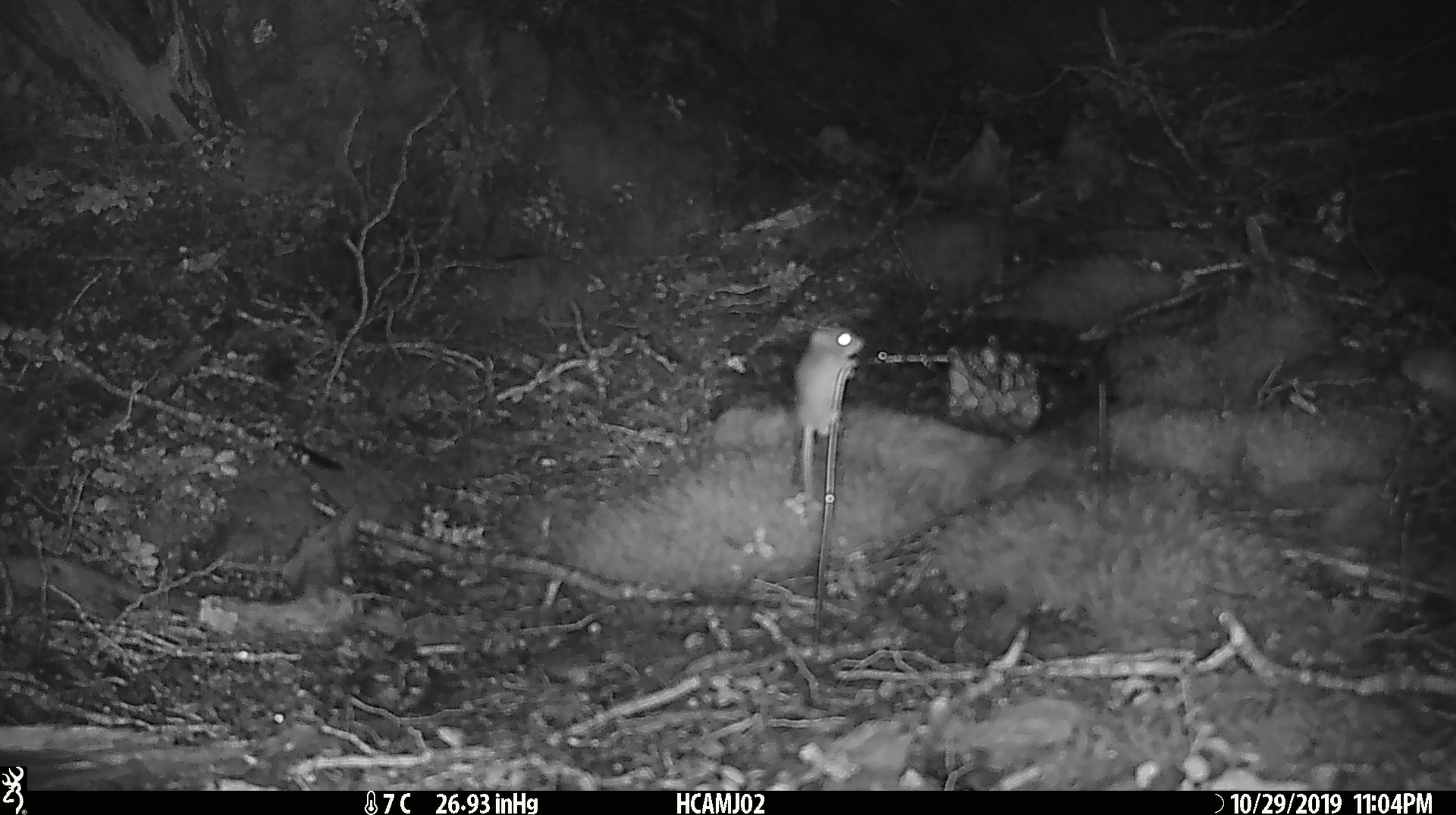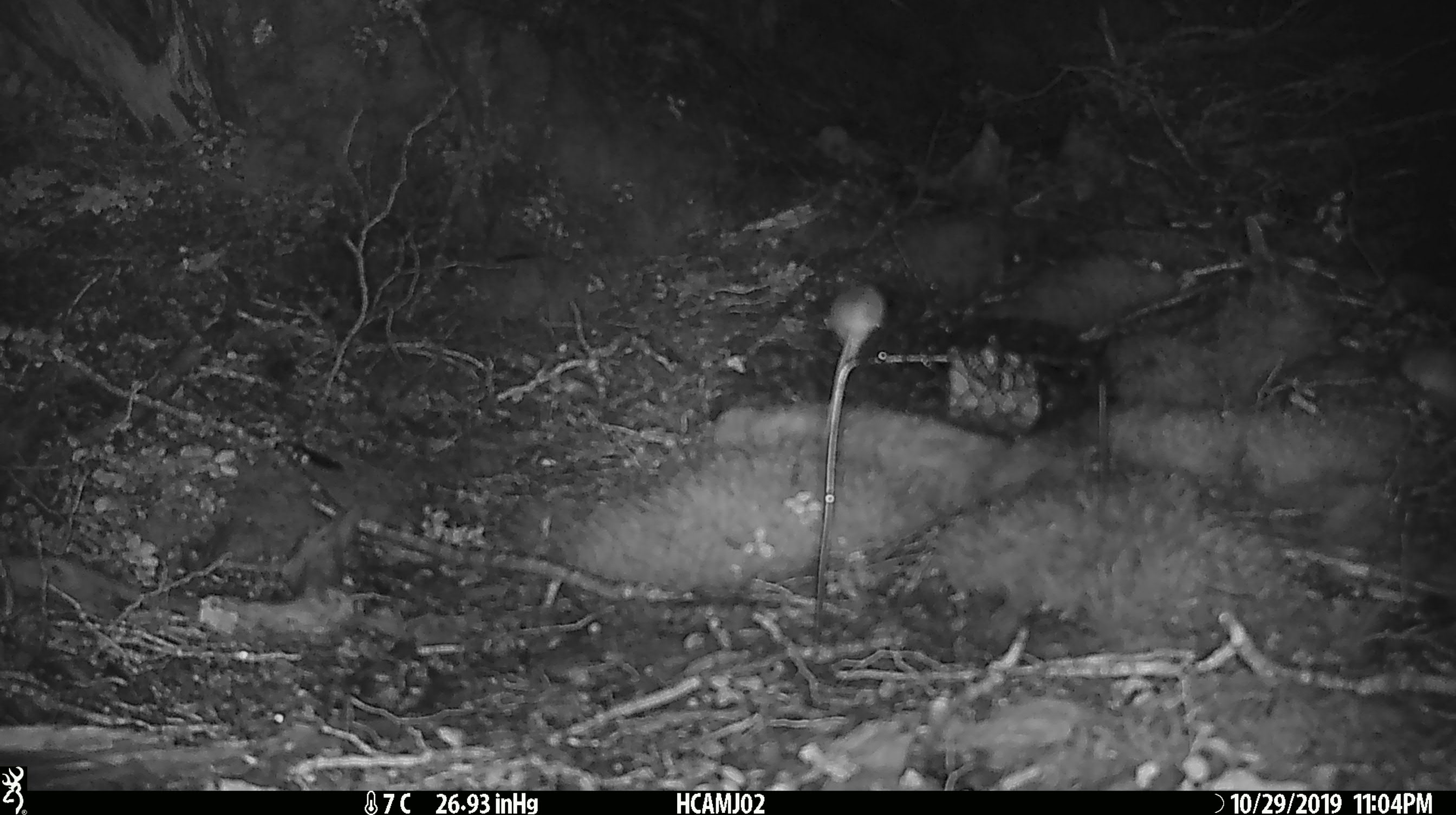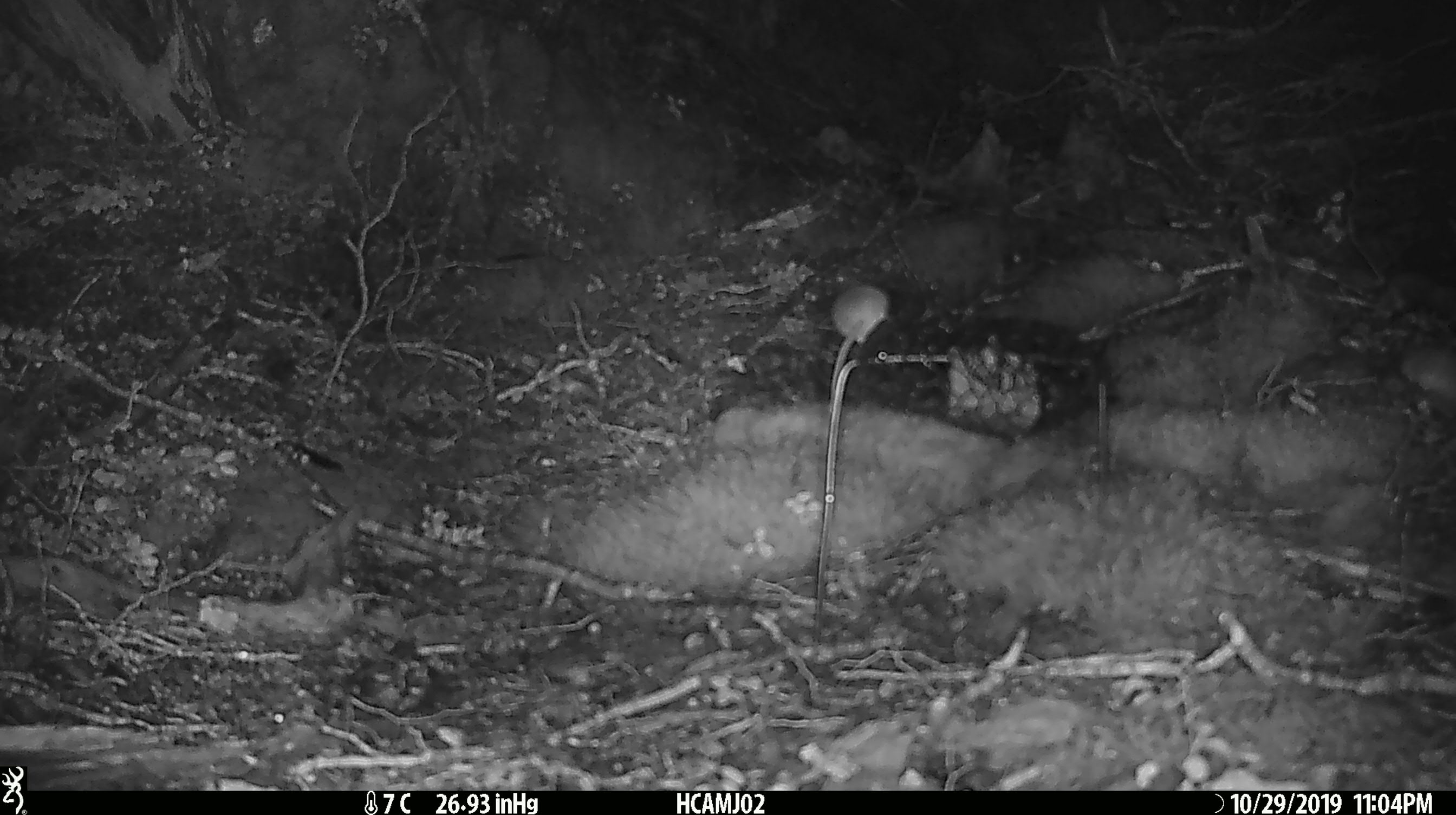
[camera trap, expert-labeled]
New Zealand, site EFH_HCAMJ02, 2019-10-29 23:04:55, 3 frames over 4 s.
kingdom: Animalia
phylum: Chordata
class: Mammalia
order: Rodentia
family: Muridae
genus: Mus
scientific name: Mus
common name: mouse